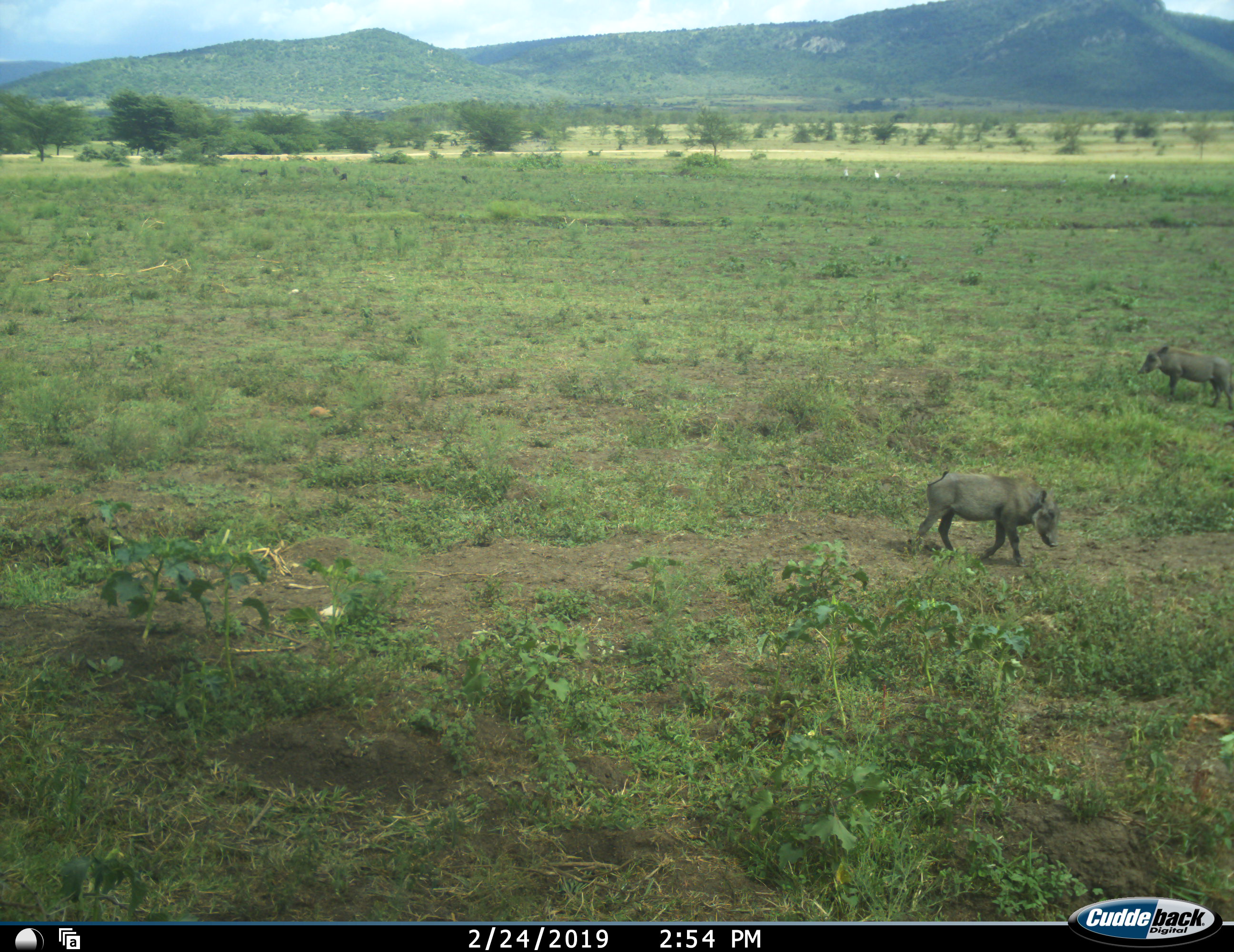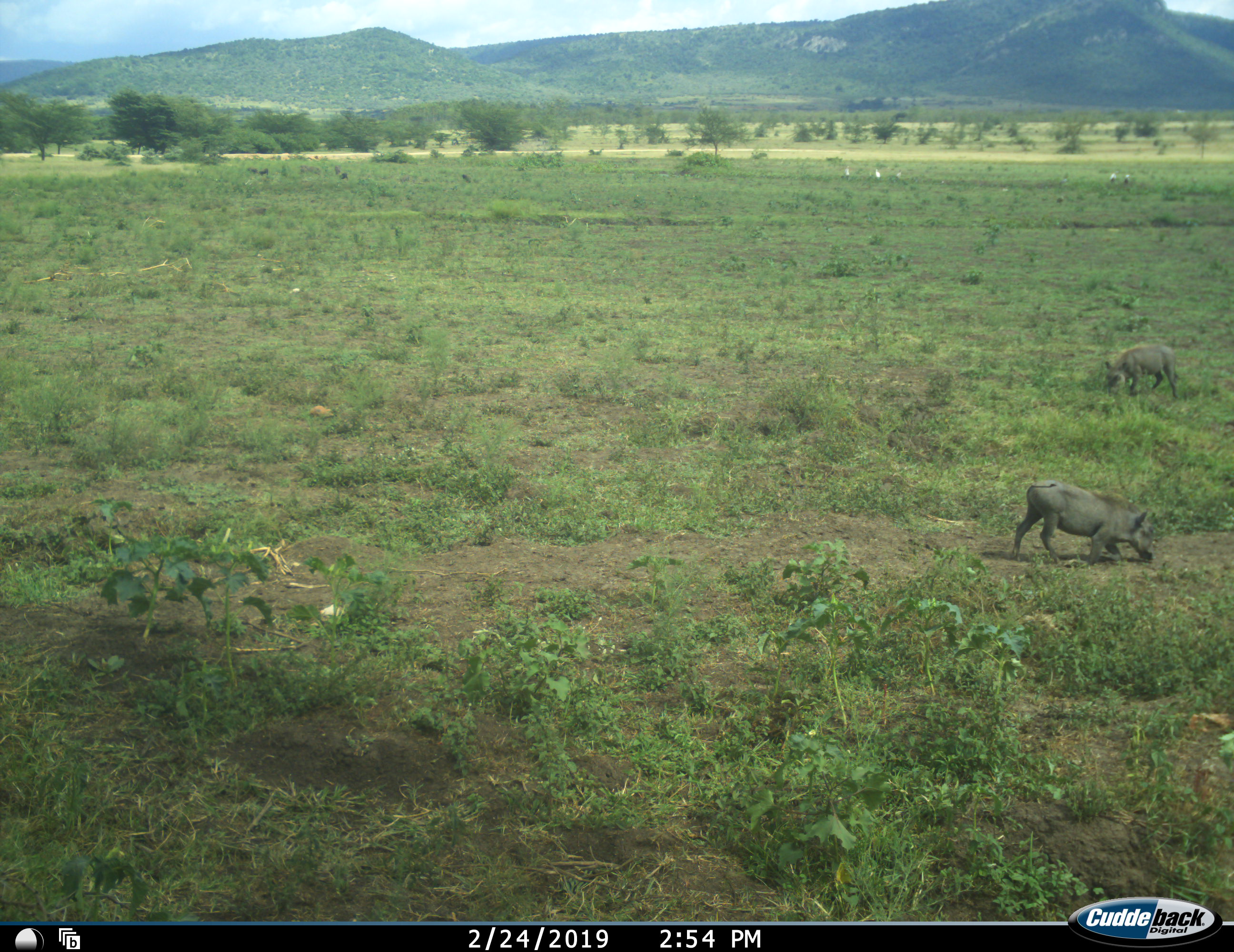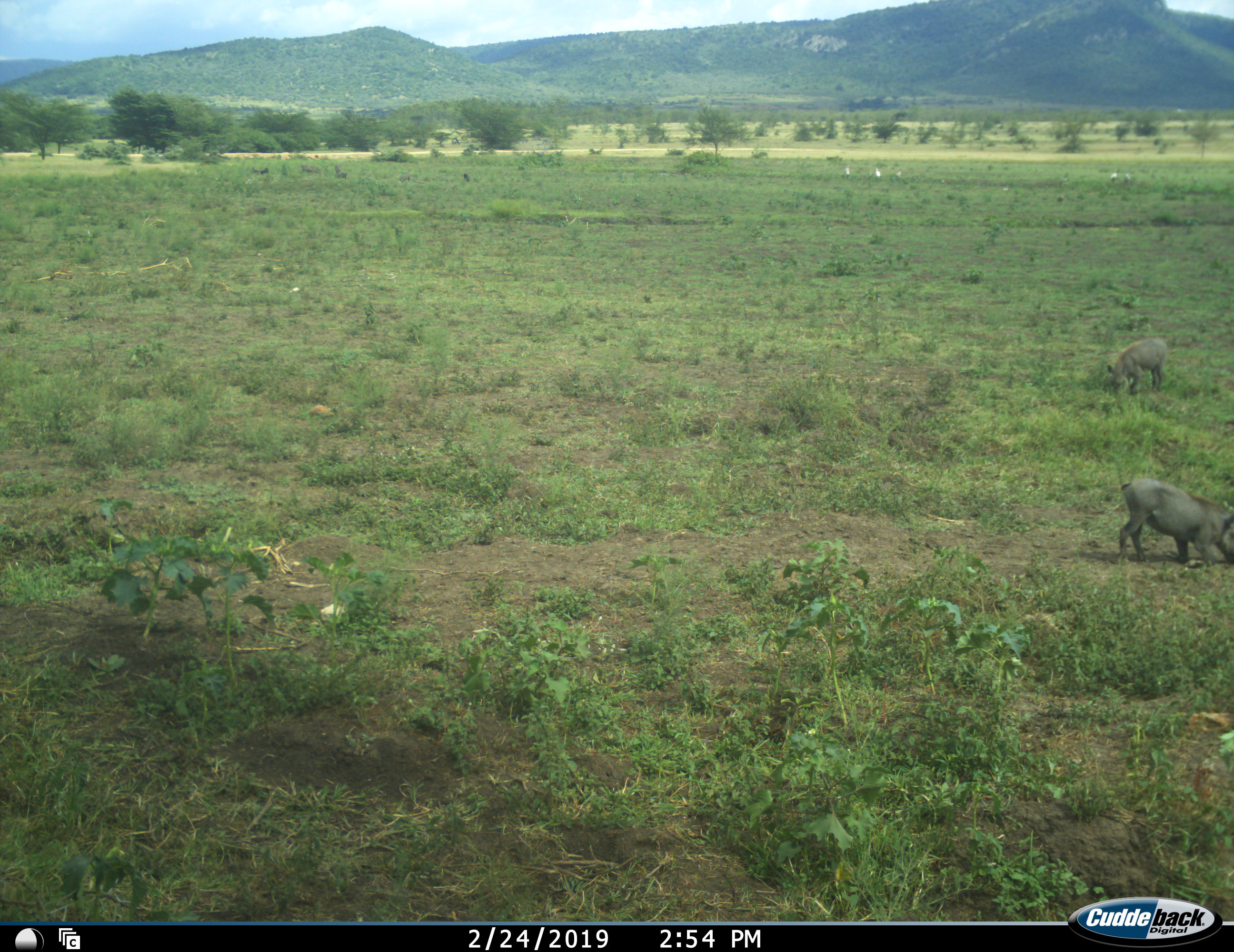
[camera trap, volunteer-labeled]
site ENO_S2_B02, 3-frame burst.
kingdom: Animalia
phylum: Chordata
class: Mammalia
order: Artiodactyla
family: Suidae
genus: Phacochoerus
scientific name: Phacochoerus africanus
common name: warthog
Warthog (Phacochoerus africanus), count 2. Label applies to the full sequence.